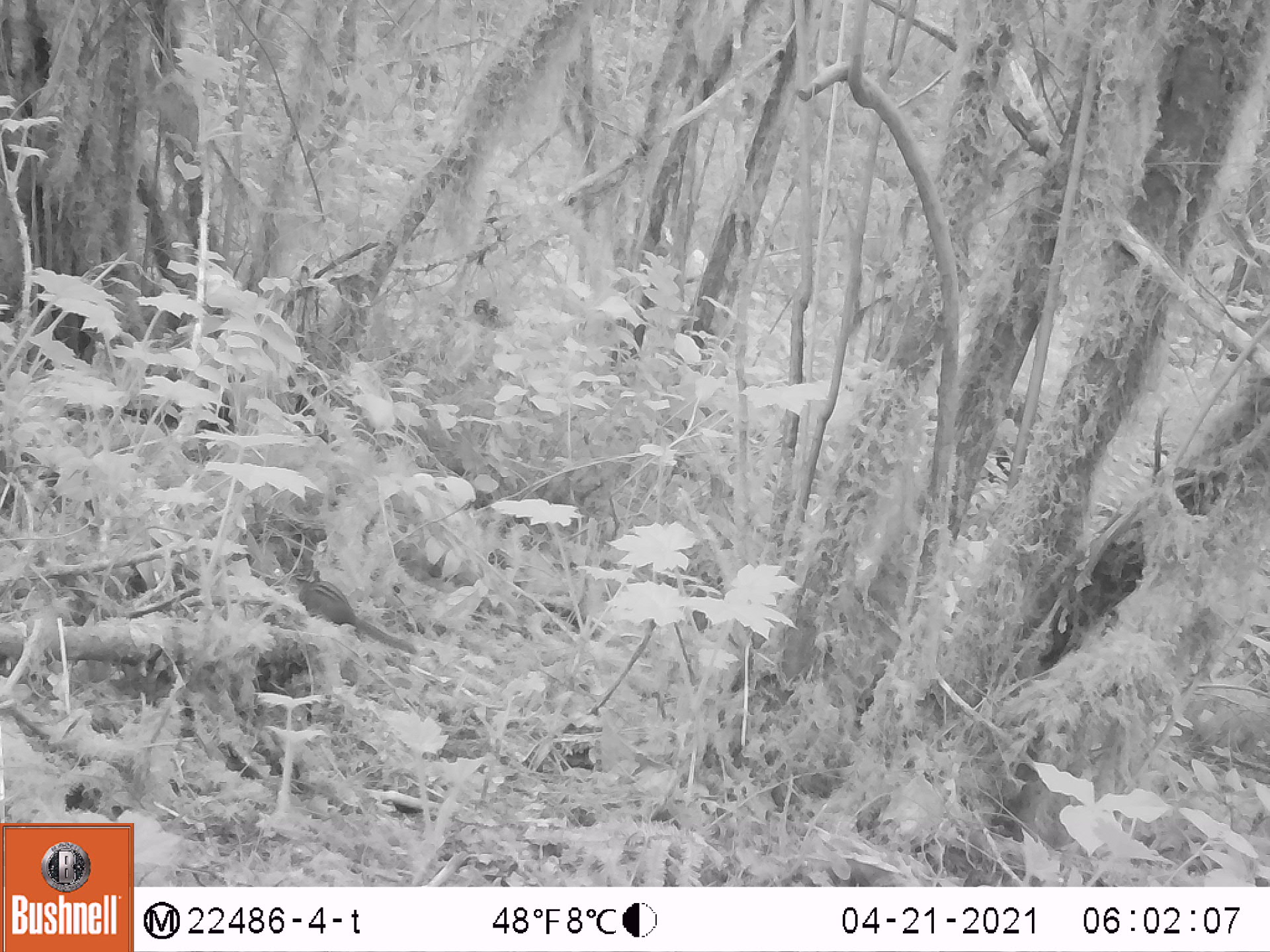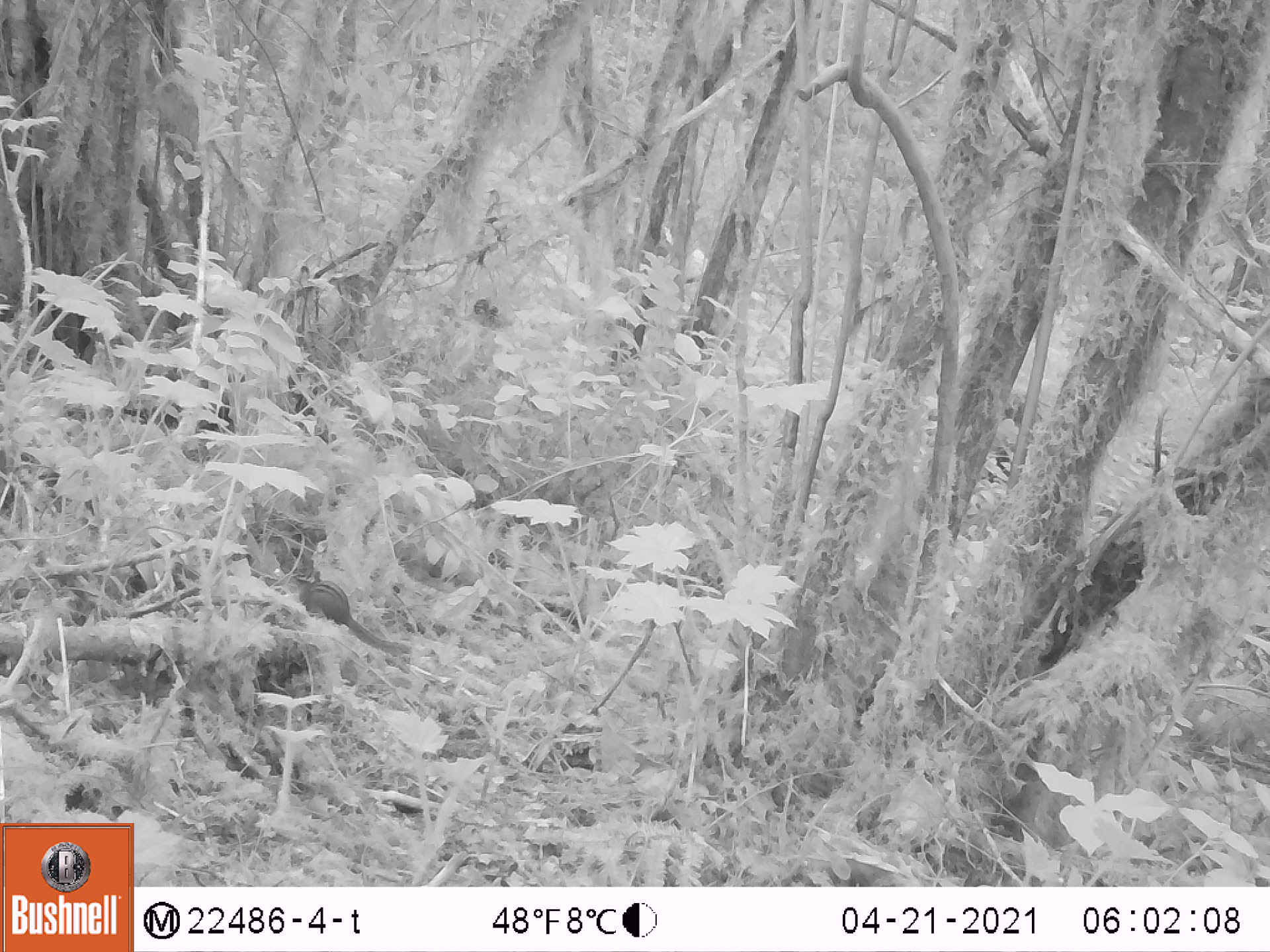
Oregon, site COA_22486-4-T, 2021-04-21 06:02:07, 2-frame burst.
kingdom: Animalia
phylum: Chordata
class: Mammalia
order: Rodentia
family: Sciuridae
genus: Neotamias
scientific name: Neotamias townsendii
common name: townsend's chipmunk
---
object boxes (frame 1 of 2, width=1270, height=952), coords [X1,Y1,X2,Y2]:
townsend's chipmunk: [286,563,419,660]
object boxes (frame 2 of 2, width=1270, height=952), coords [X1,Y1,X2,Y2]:
townsend's chipmunk: [289,564,416,661]